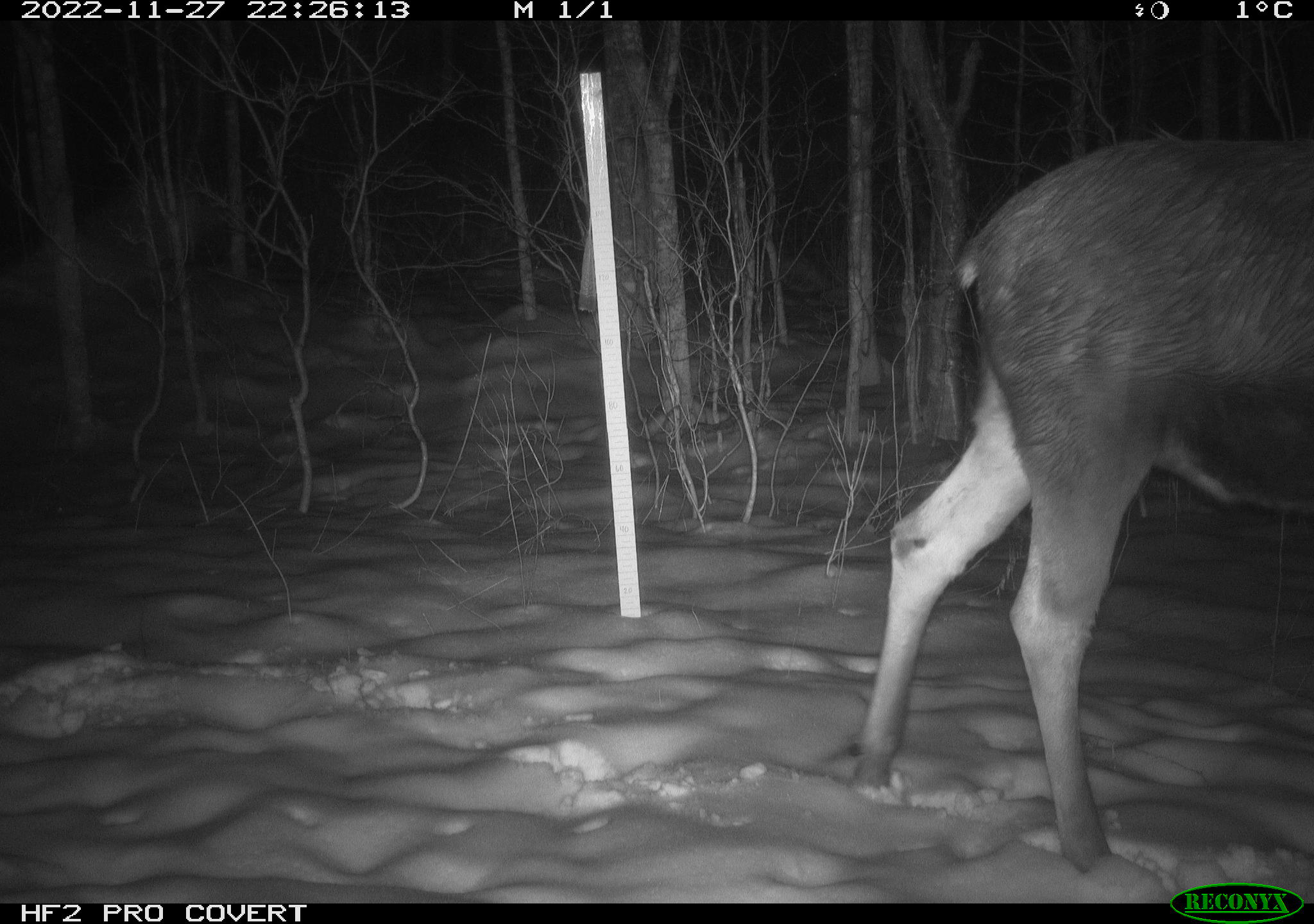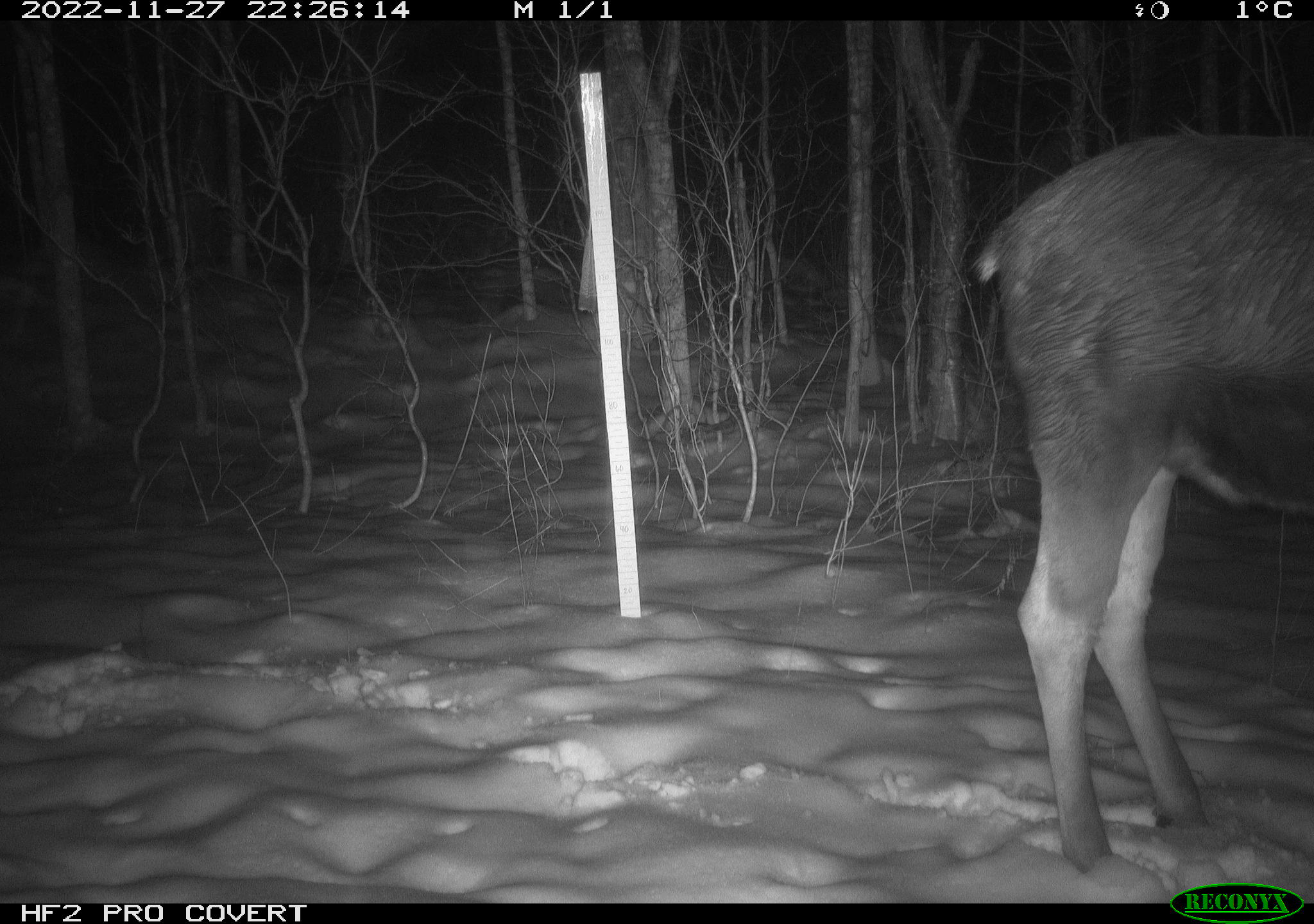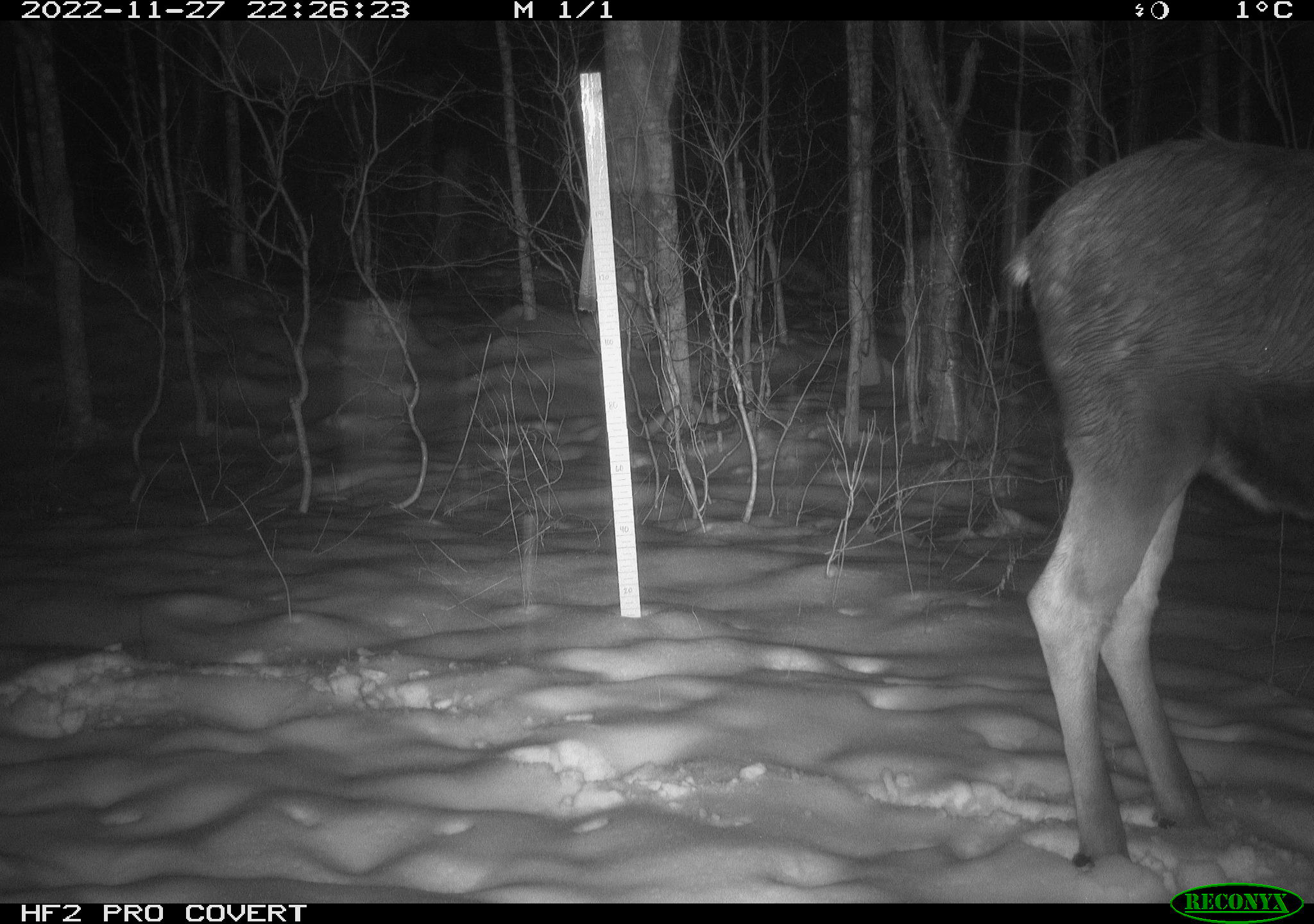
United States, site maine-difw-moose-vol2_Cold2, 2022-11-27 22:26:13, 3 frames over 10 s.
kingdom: Animalia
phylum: Chordata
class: Mammalia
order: Artiodactyla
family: Cervidae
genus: Alces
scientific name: Alces alces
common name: moose